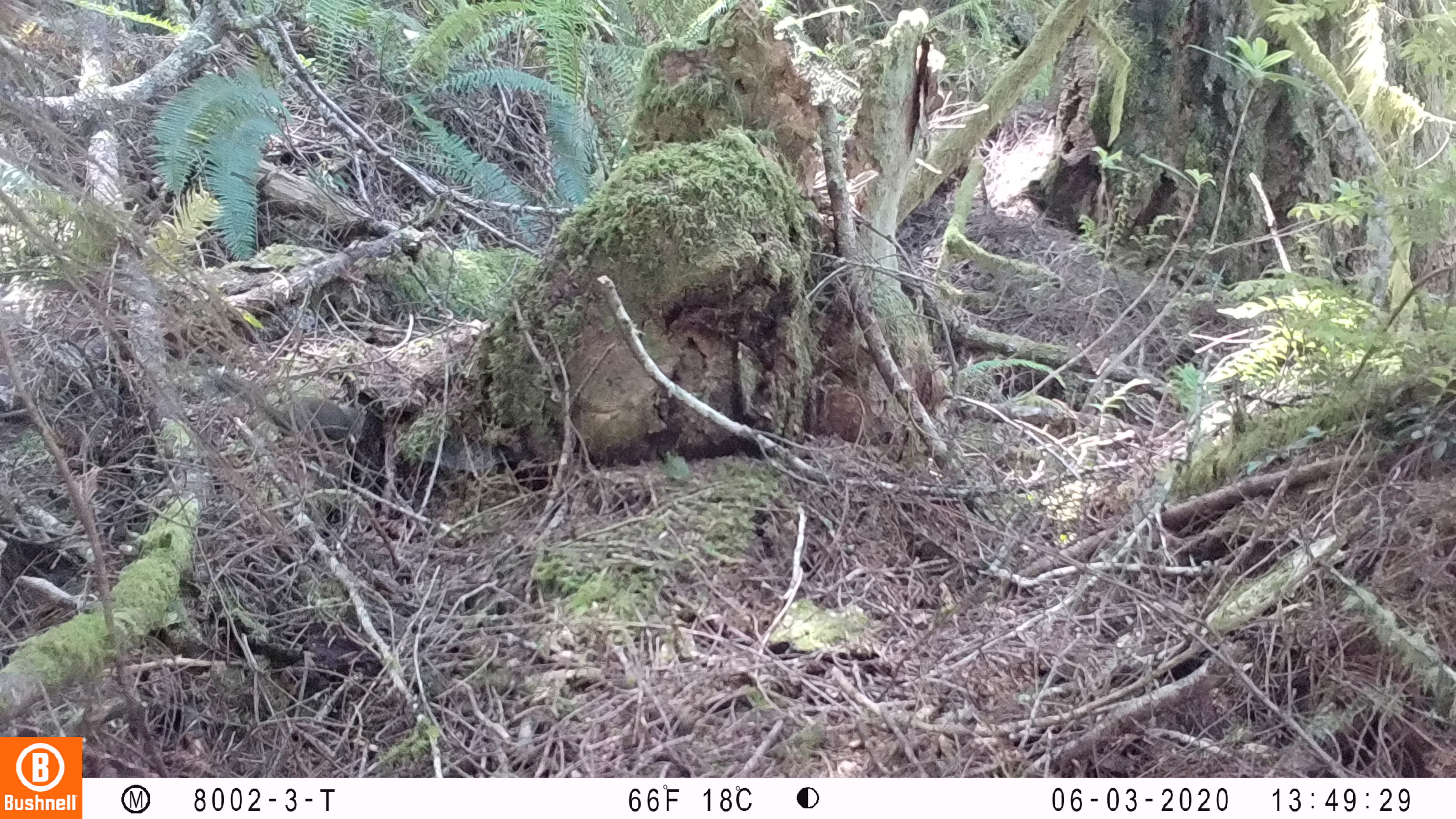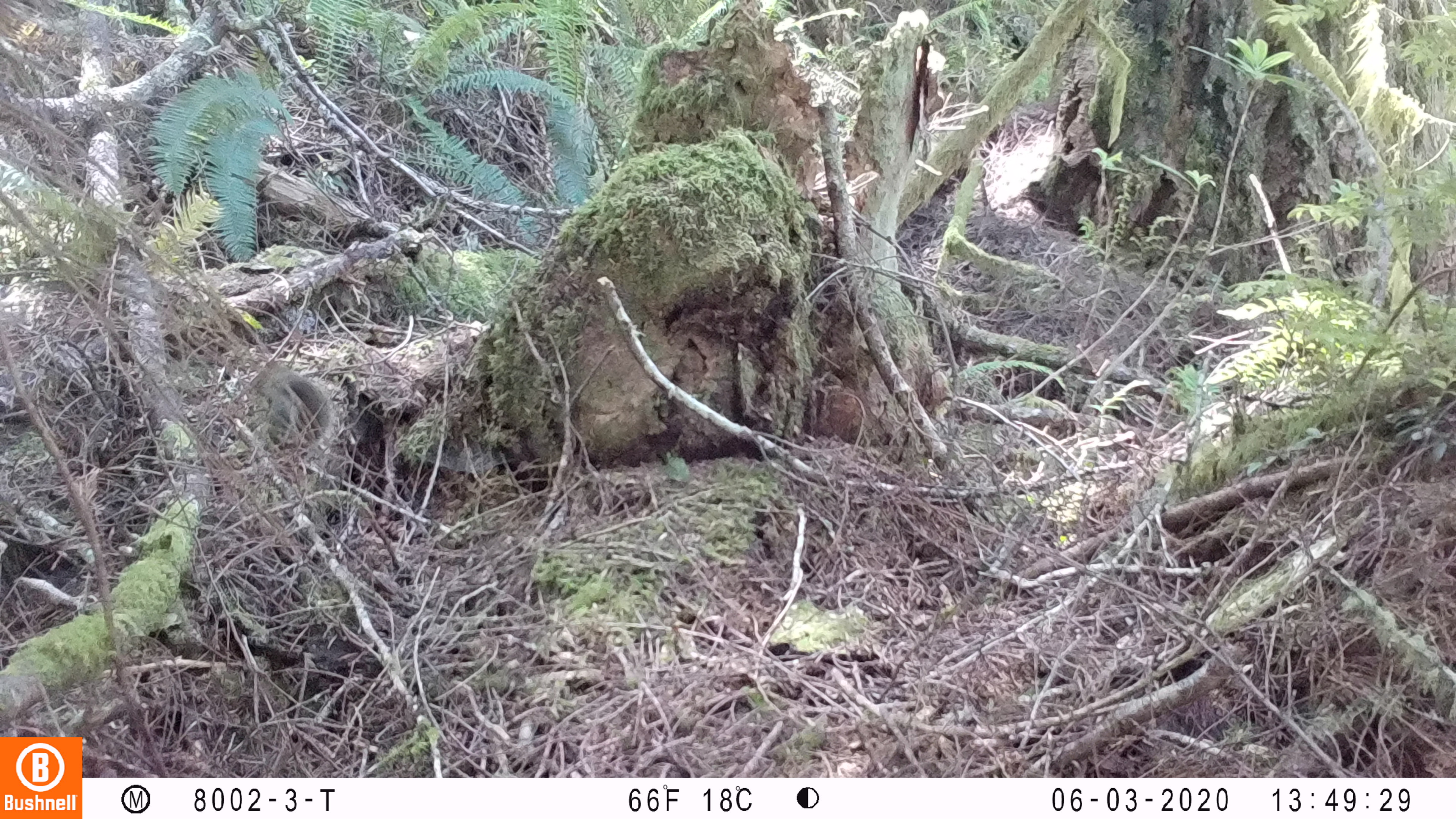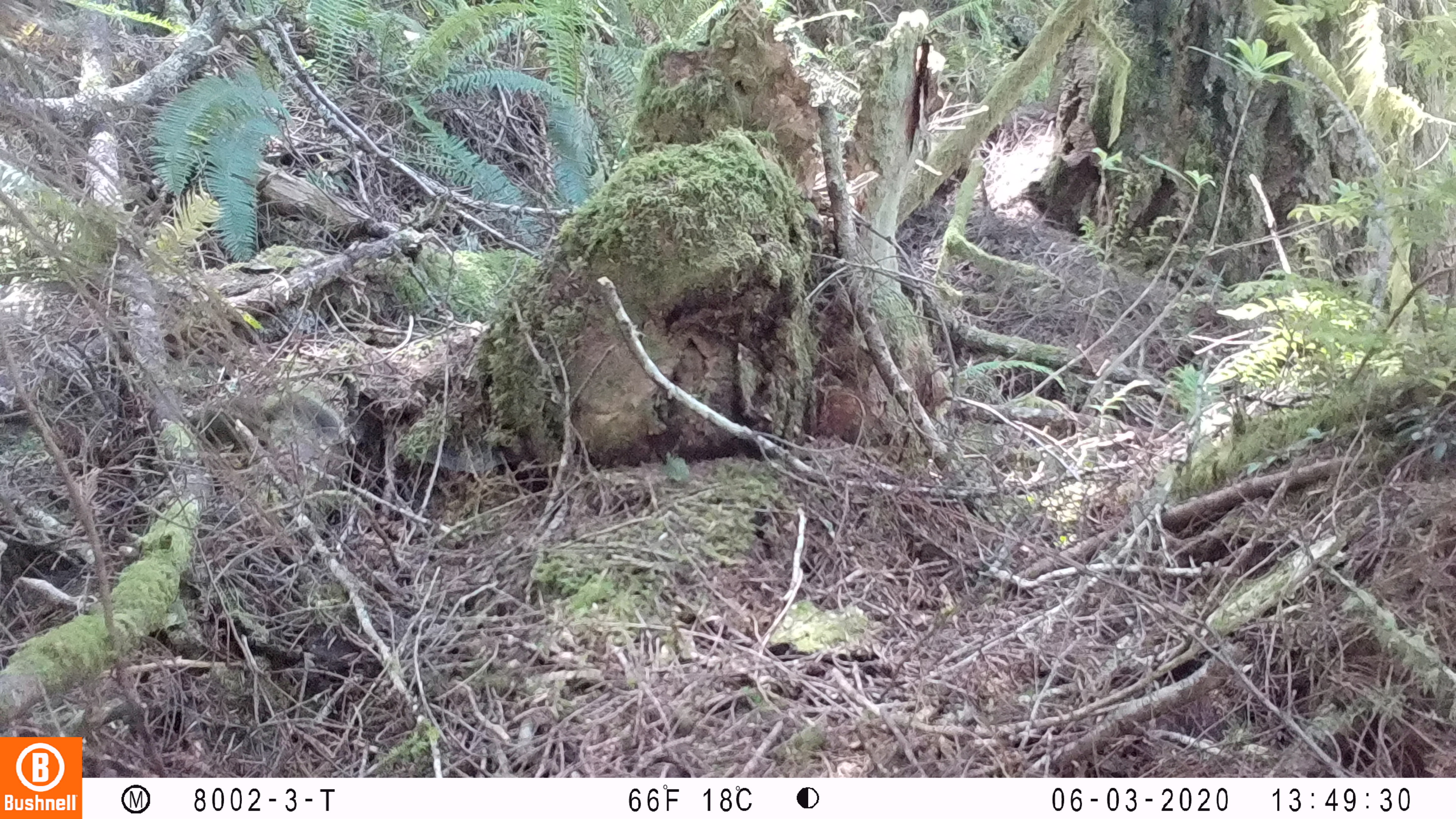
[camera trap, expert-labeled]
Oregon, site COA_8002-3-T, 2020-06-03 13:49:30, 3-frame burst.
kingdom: Animalia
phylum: Chordata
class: Mammalia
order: Rodentia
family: Sciuridae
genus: Tamiasciurus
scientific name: Tamiasciurus douglasii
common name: douglas squirrel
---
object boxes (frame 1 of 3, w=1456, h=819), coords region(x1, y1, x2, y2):
douglas squirrel: region(221, 379, 372, 445)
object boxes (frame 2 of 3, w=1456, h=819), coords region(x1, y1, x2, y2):
douglas squirrel: region(245, 355, 333, 470)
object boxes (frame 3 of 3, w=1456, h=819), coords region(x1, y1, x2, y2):
douglas squirrel: region(189, 392, 354, 452)